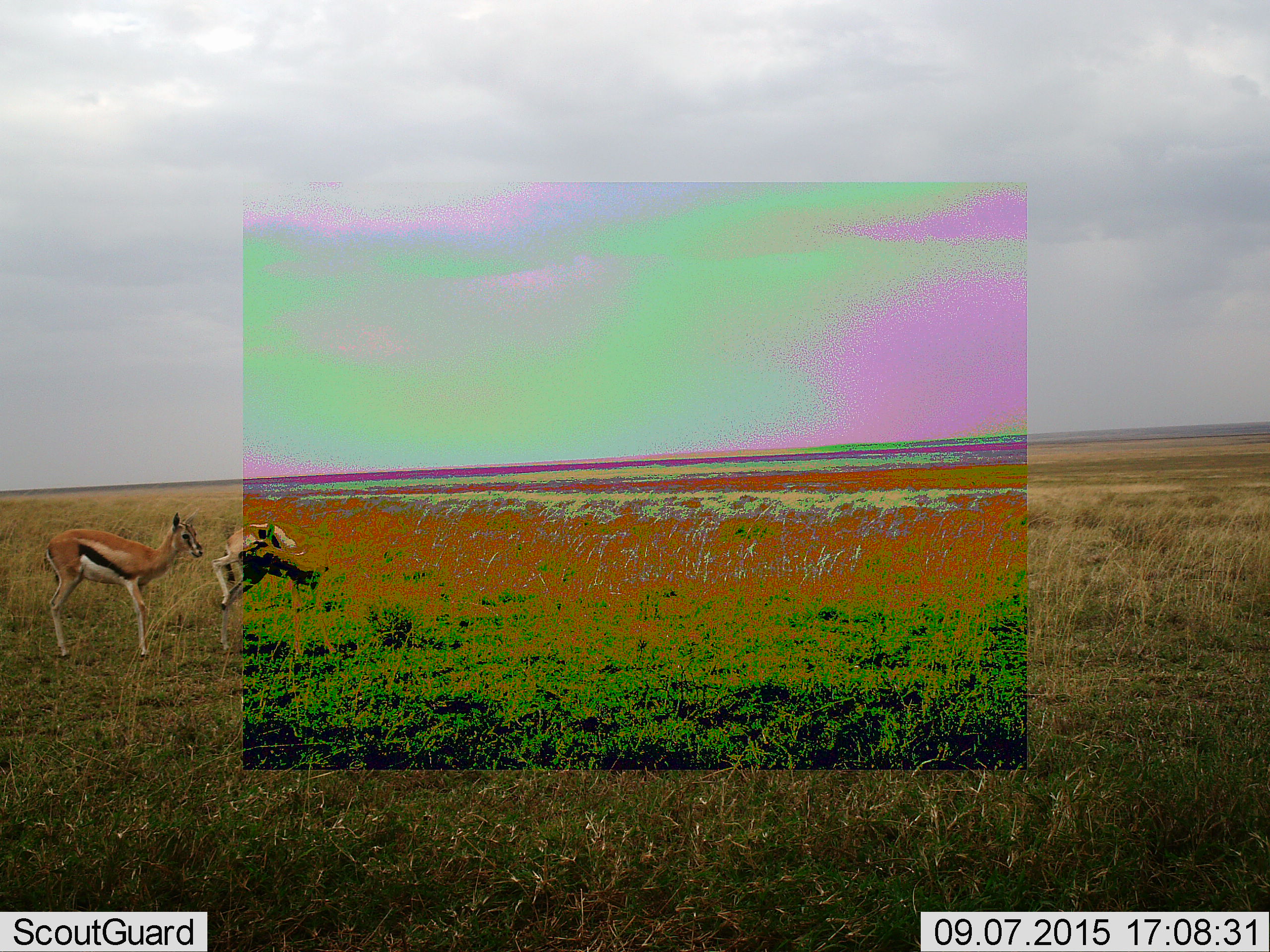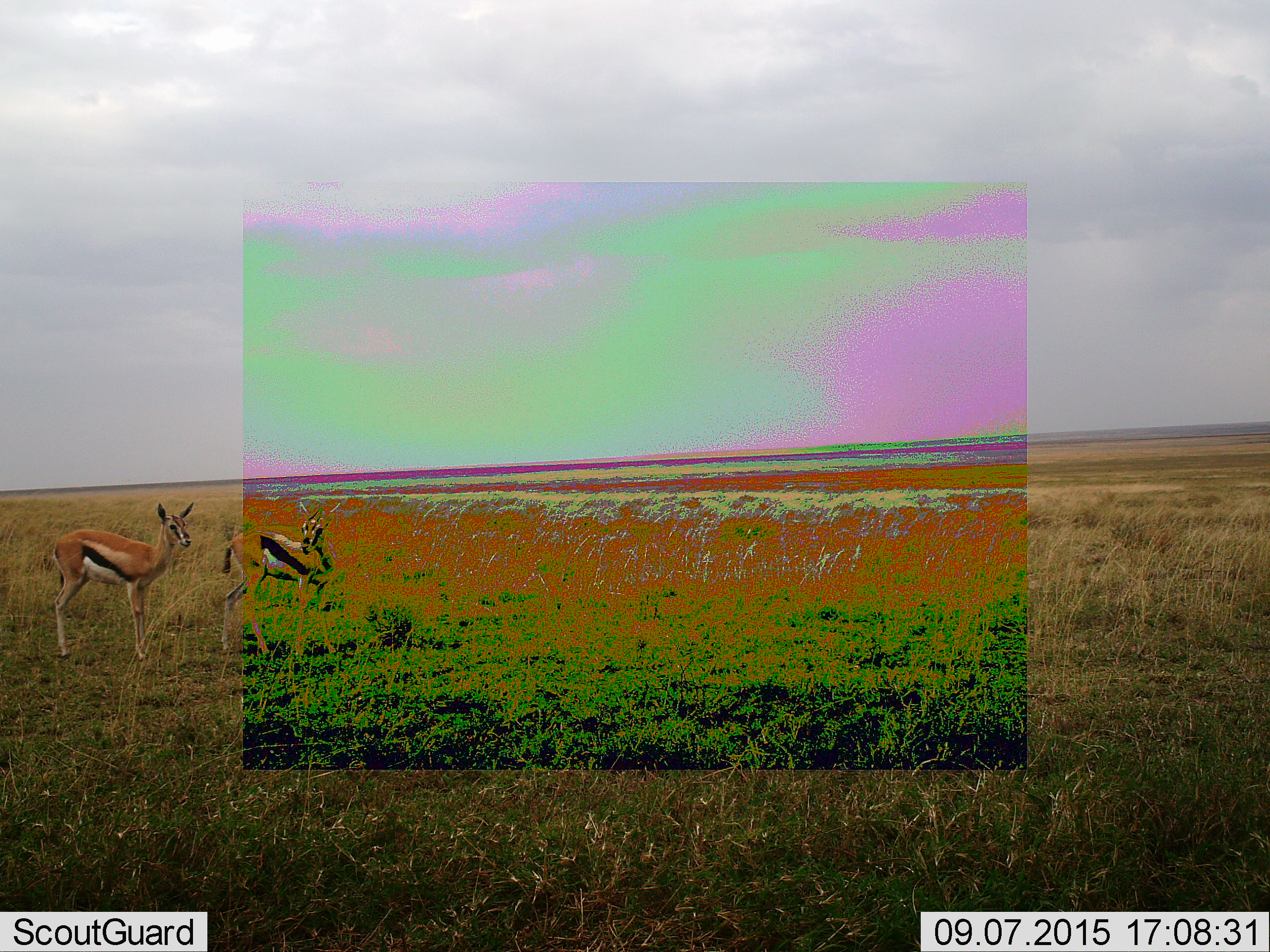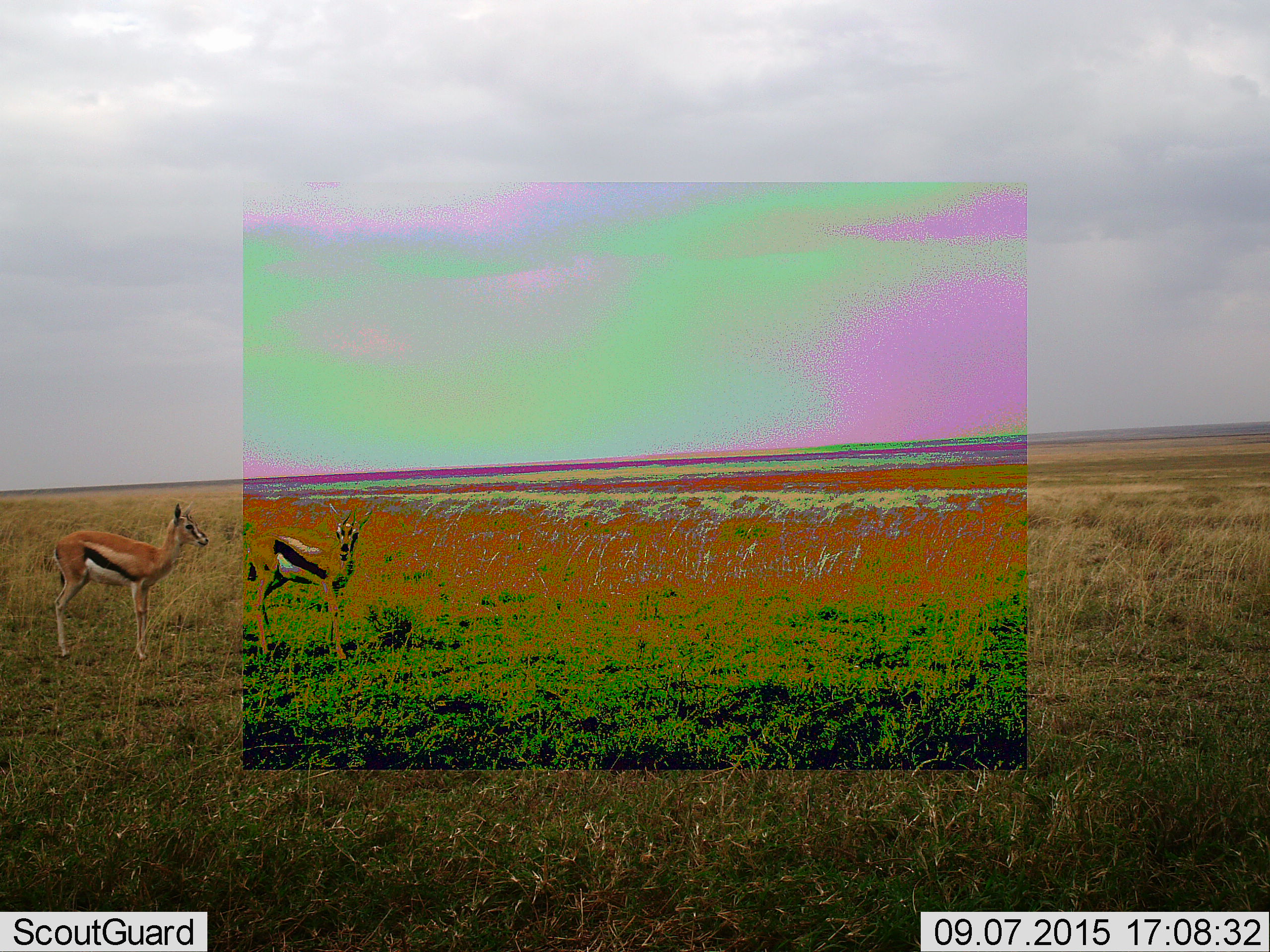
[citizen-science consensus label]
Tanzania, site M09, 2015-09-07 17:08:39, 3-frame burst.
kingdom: Animalia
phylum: Chordata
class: Mammalia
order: Artiodactyla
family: Bovidae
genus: Eudorcas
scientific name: Eudorcas thomsonii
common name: thomson's gazelle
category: gazellethomsons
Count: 2.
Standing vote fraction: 89%.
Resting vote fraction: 0%.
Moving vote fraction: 33%.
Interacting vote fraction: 0%.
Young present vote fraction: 0%.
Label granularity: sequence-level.